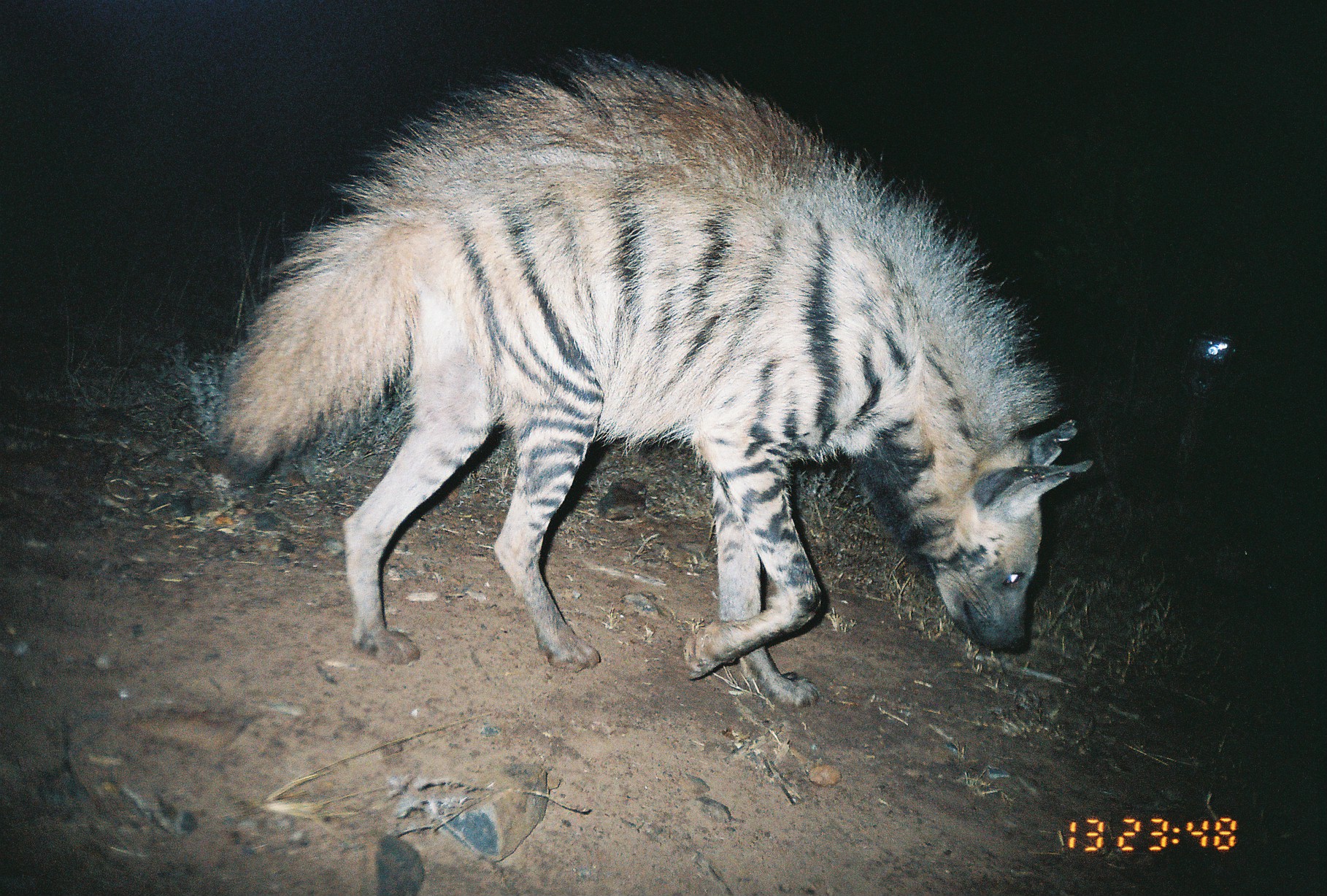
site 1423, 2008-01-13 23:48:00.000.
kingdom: Animalia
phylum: Chordata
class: Mammalia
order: Carnivora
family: Hyaenidae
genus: Hyaena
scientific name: Hyaena hyaena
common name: striped hyena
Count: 1.